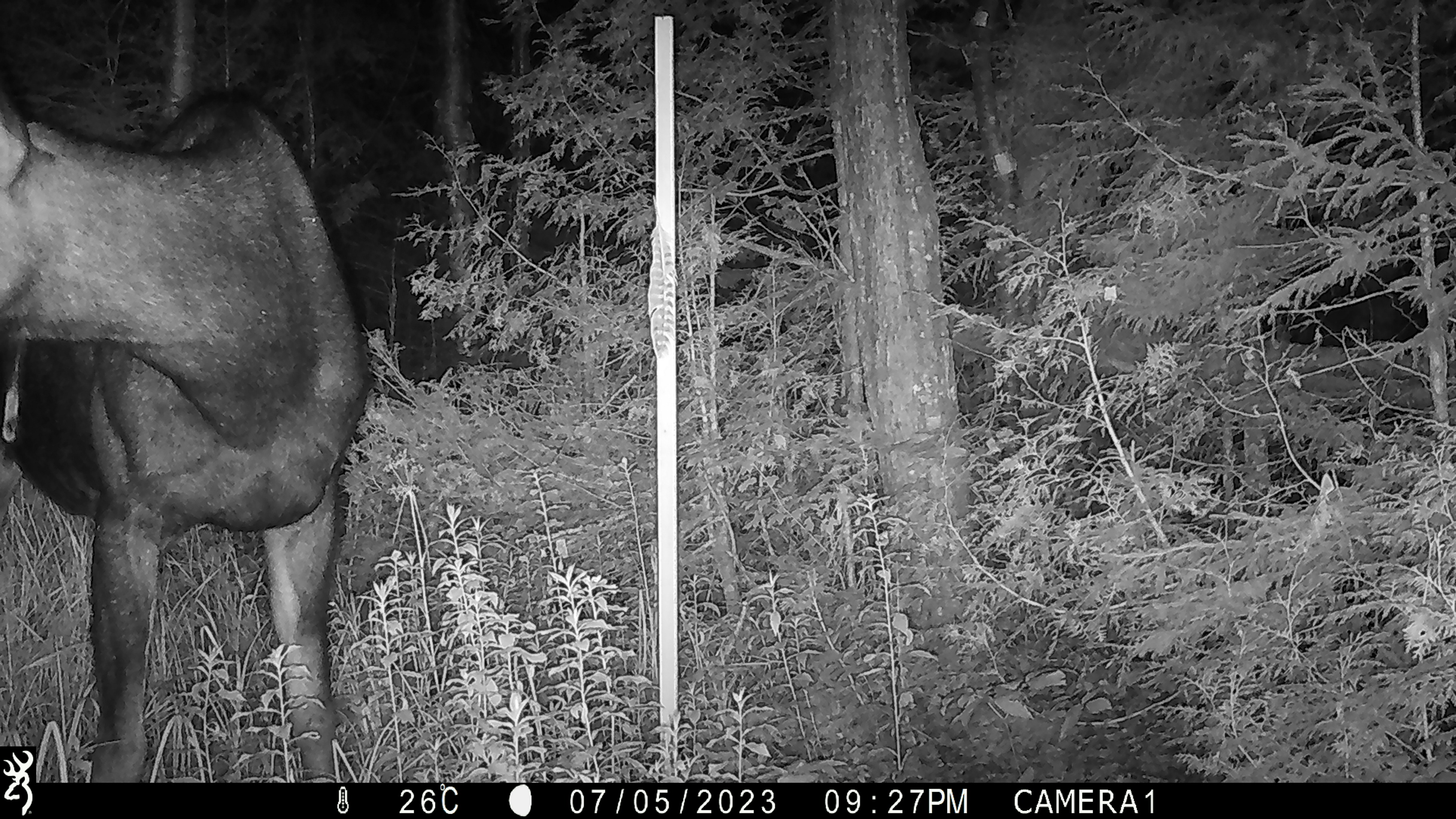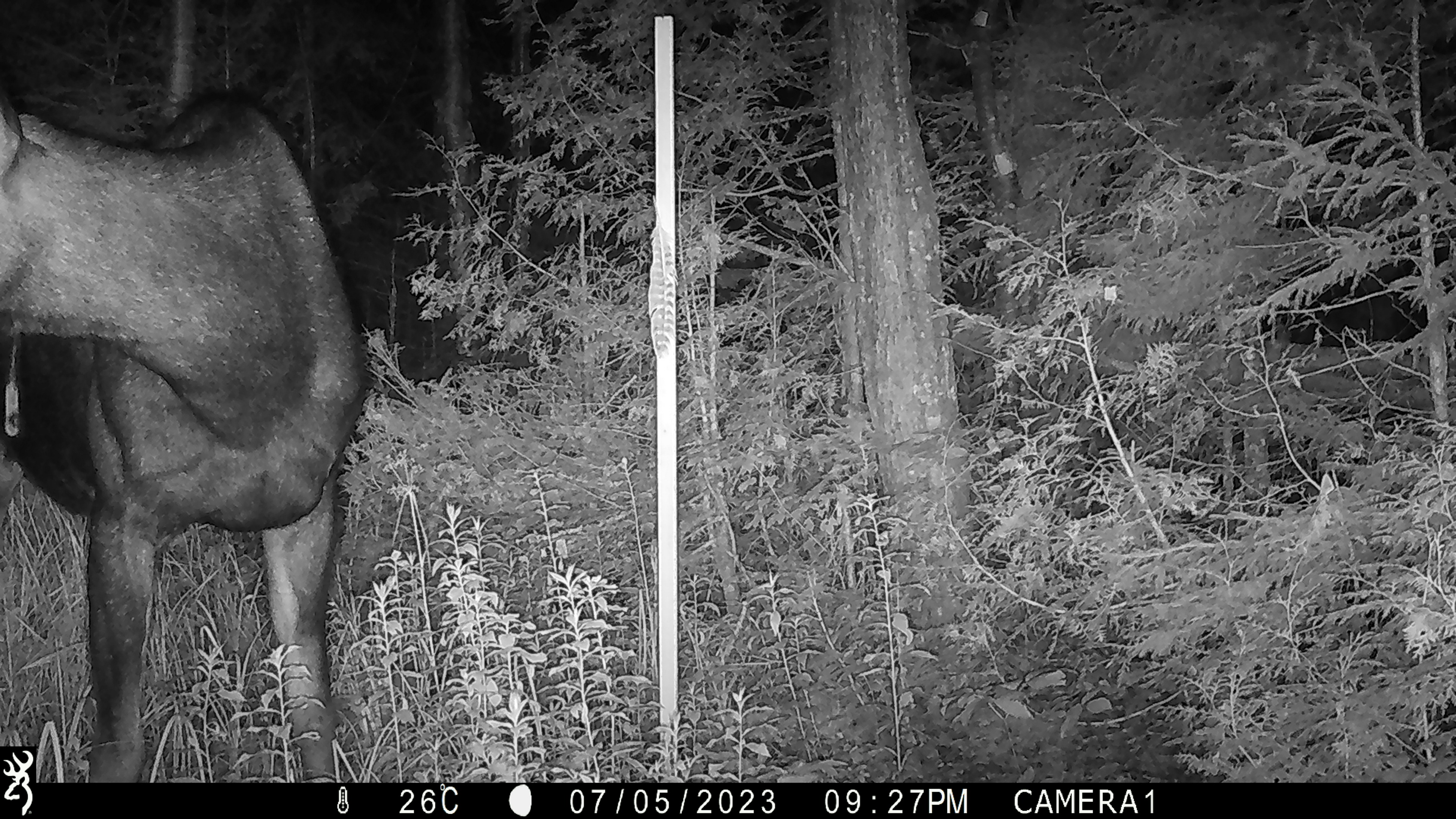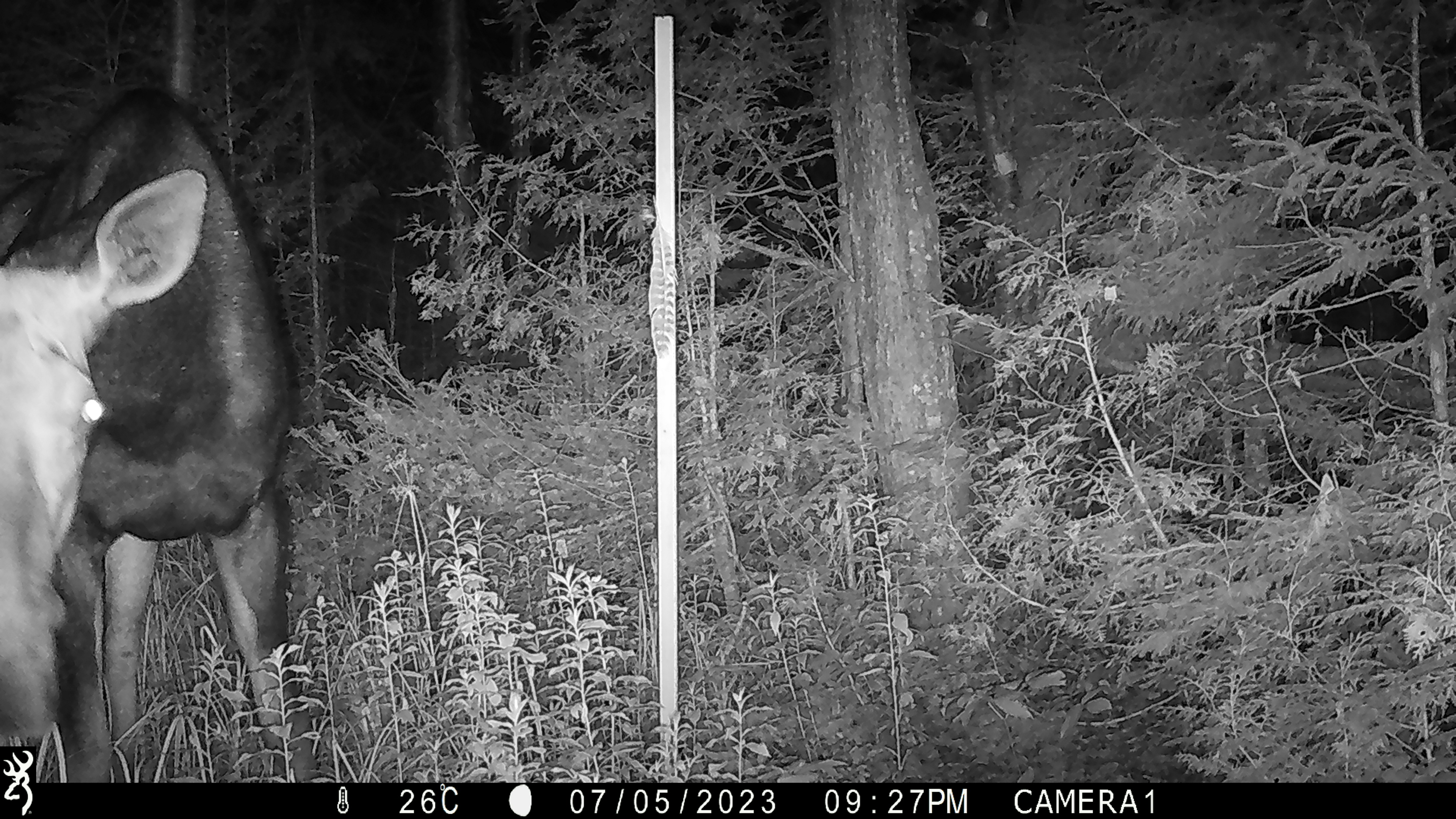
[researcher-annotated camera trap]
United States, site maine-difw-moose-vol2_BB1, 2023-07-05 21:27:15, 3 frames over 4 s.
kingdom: Animalia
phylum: Chordata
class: Mammalia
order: Artiodactyla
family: Cervidae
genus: Alces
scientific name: Alces alces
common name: moose